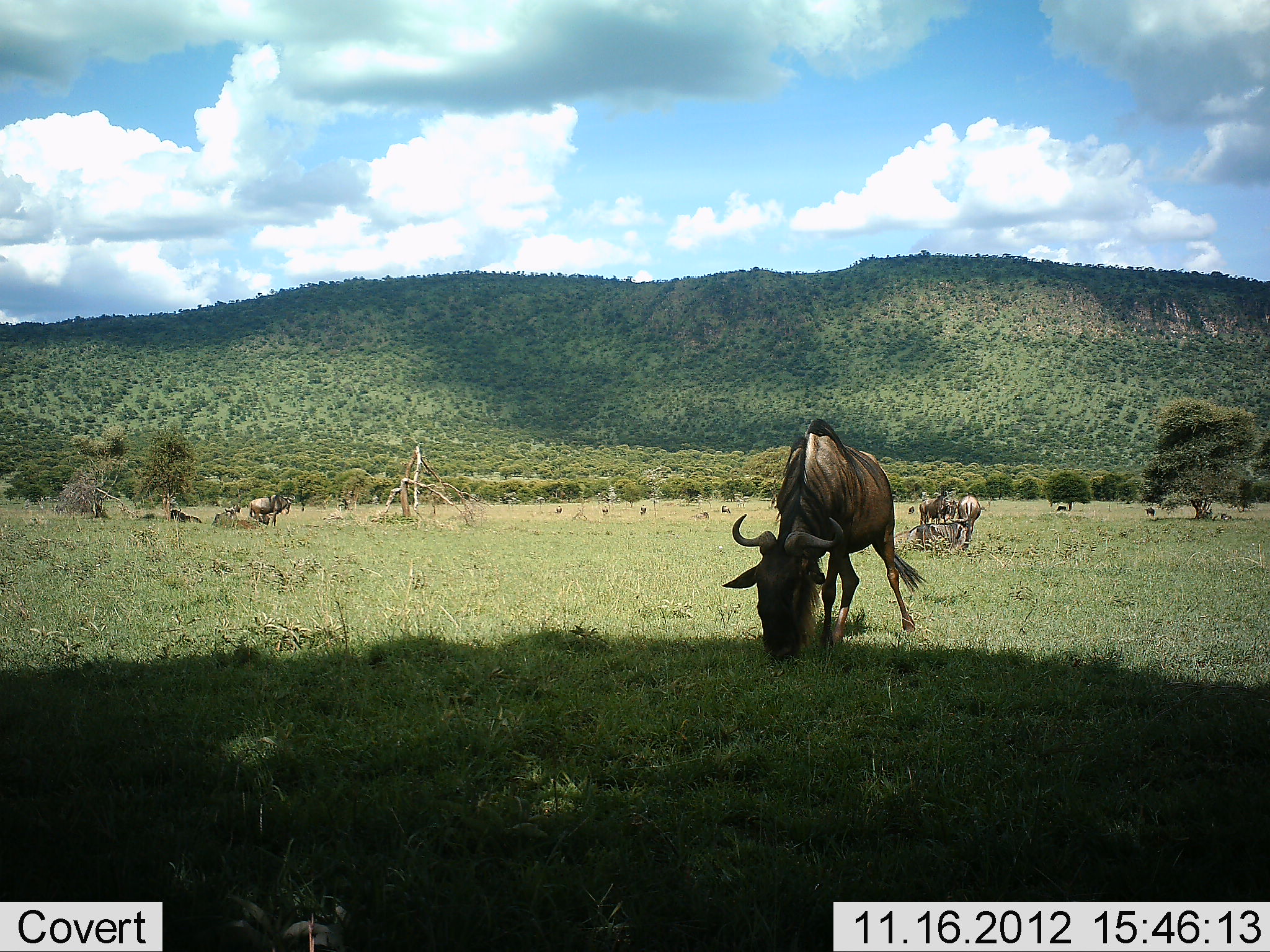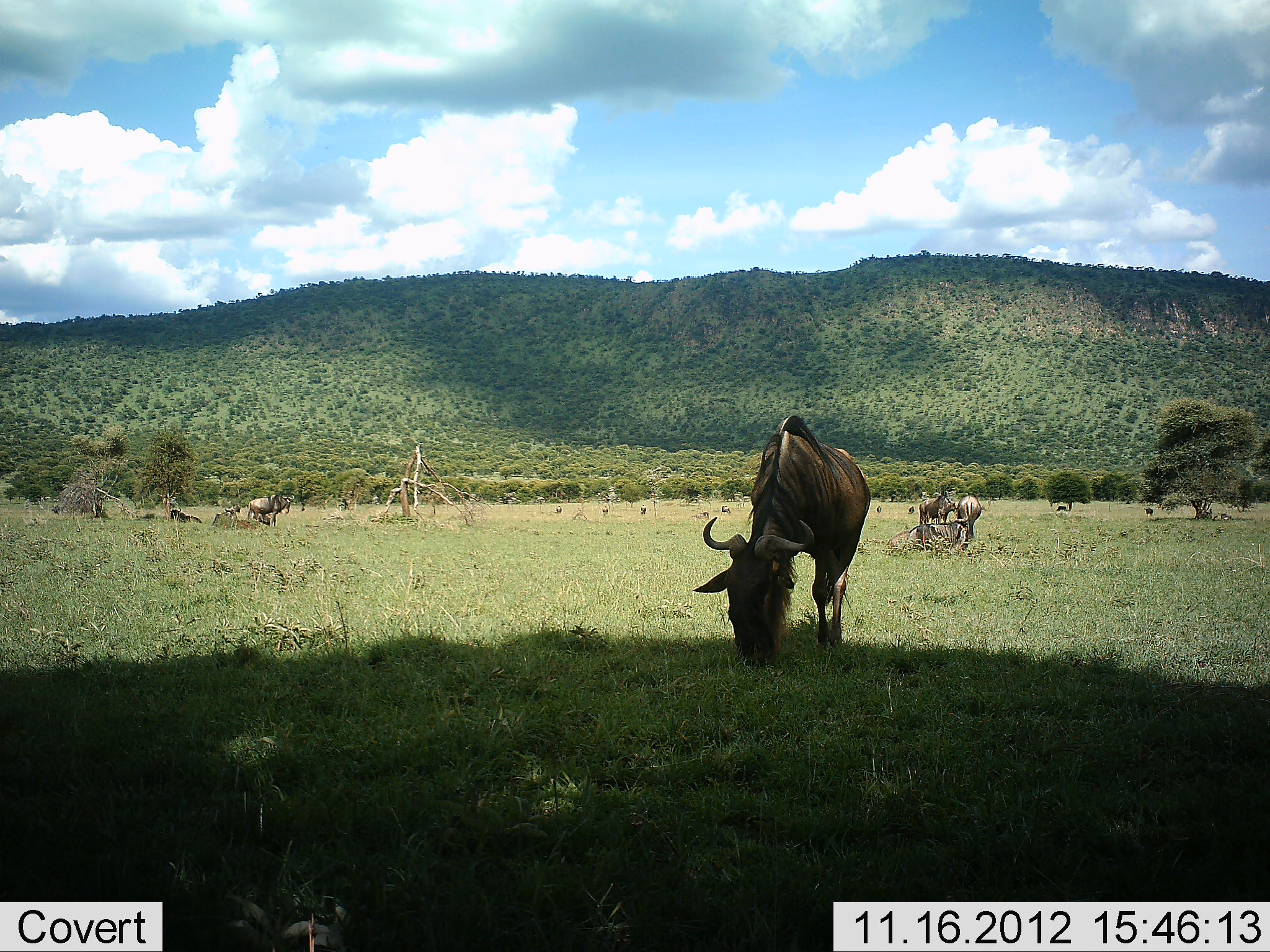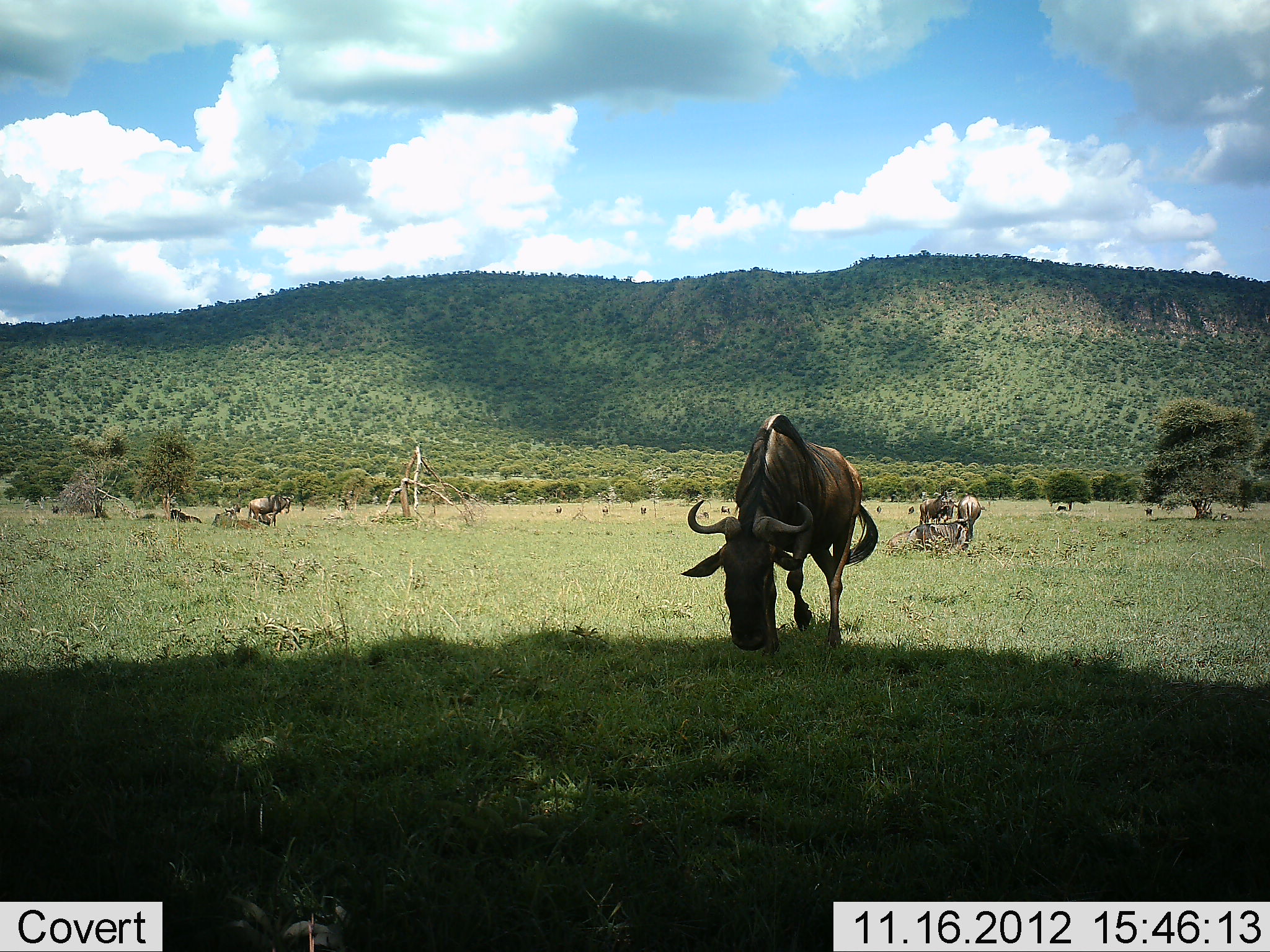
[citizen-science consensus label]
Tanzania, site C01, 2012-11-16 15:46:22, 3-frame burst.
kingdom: Animalia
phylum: Chordata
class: Mammalia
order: Artiodactyla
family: Bovidae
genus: Connochaetes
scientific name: Connochaetes taurinus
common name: blue wildebeest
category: wildebeest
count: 3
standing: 50%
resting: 20%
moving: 30%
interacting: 10%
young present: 0%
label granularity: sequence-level